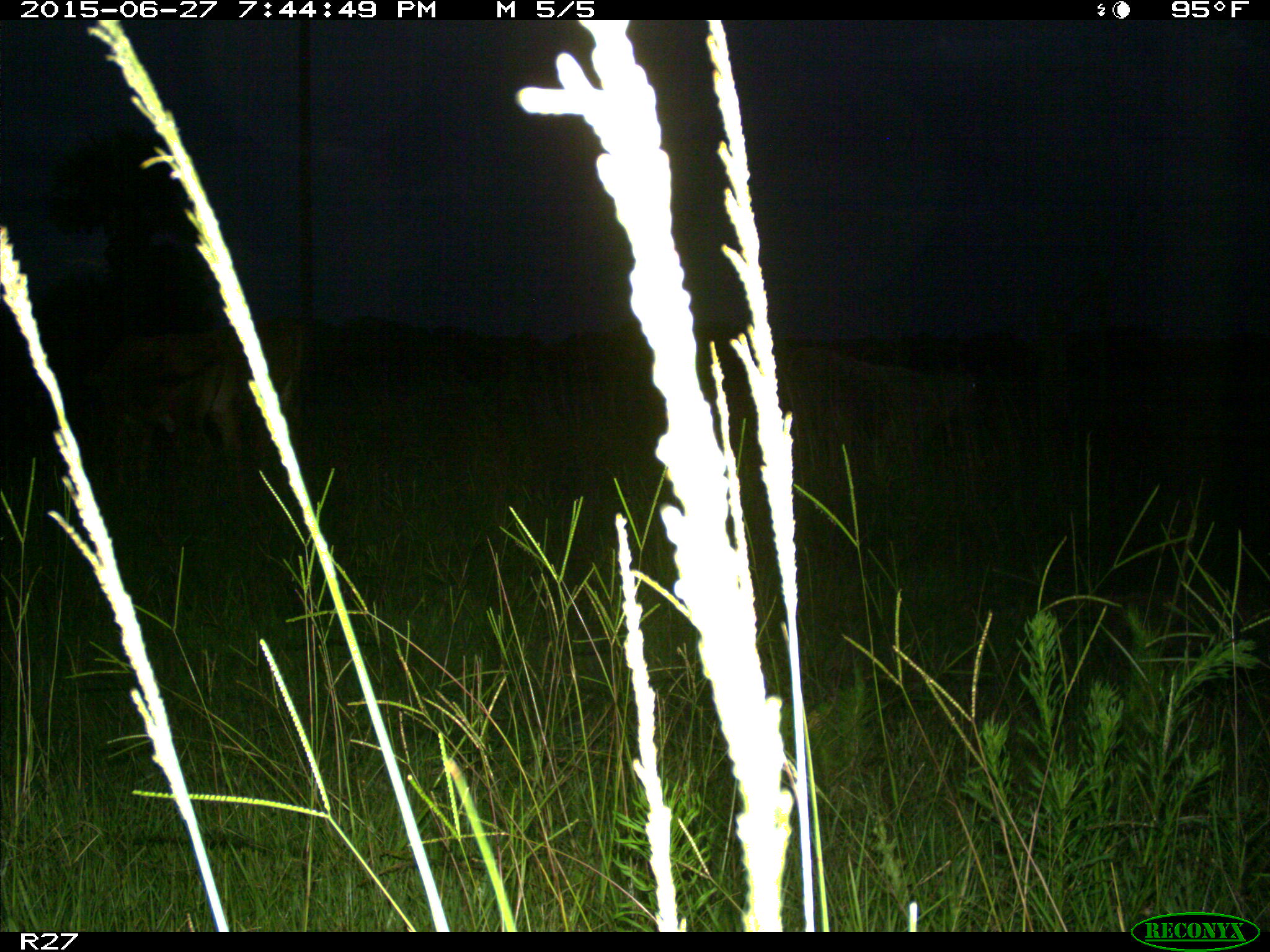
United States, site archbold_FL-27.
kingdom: Animalia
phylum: Chordata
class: Mammalia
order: Artiodactyla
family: Bovidae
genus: Bos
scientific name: Bos taurus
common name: domestic cow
Bos taurus (domestic cow).